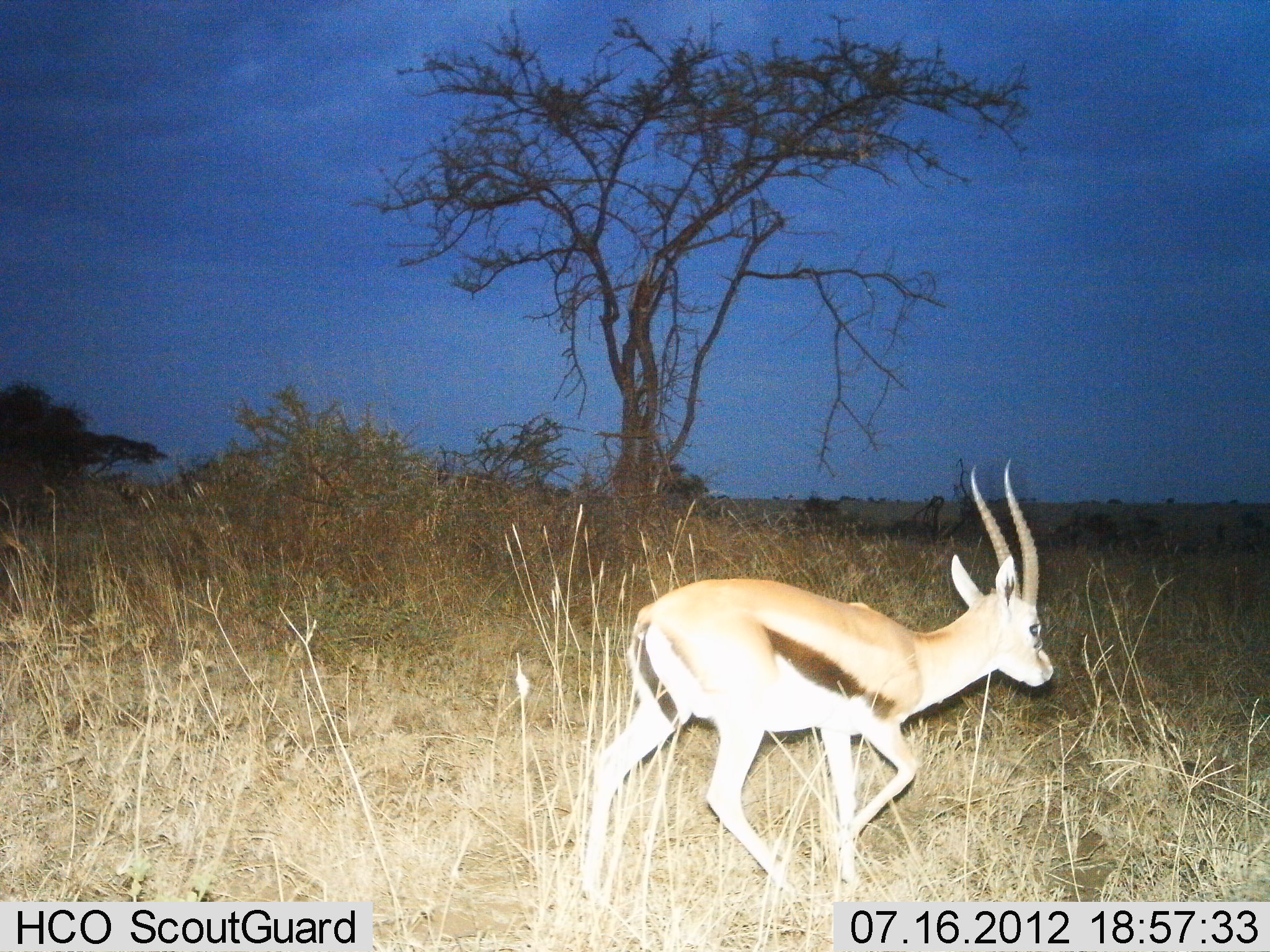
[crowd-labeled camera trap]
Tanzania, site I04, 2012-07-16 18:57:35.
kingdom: Animalia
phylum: Chordata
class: Mammalia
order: Artiodactyla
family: Bovidae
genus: Eudorcas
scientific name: Eudorcas thomsonii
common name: thomson's gazelle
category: gazellethomsons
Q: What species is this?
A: Gazellethomsons (thomson's gazelle) (Eudorcas thomsonii).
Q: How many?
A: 1.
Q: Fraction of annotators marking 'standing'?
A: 0%.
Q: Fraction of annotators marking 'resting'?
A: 0%.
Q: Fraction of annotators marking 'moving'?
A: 100%.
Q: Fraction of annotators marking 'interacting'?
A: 0%.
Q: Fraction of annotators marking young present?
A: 0%.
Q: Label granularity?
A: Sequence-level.